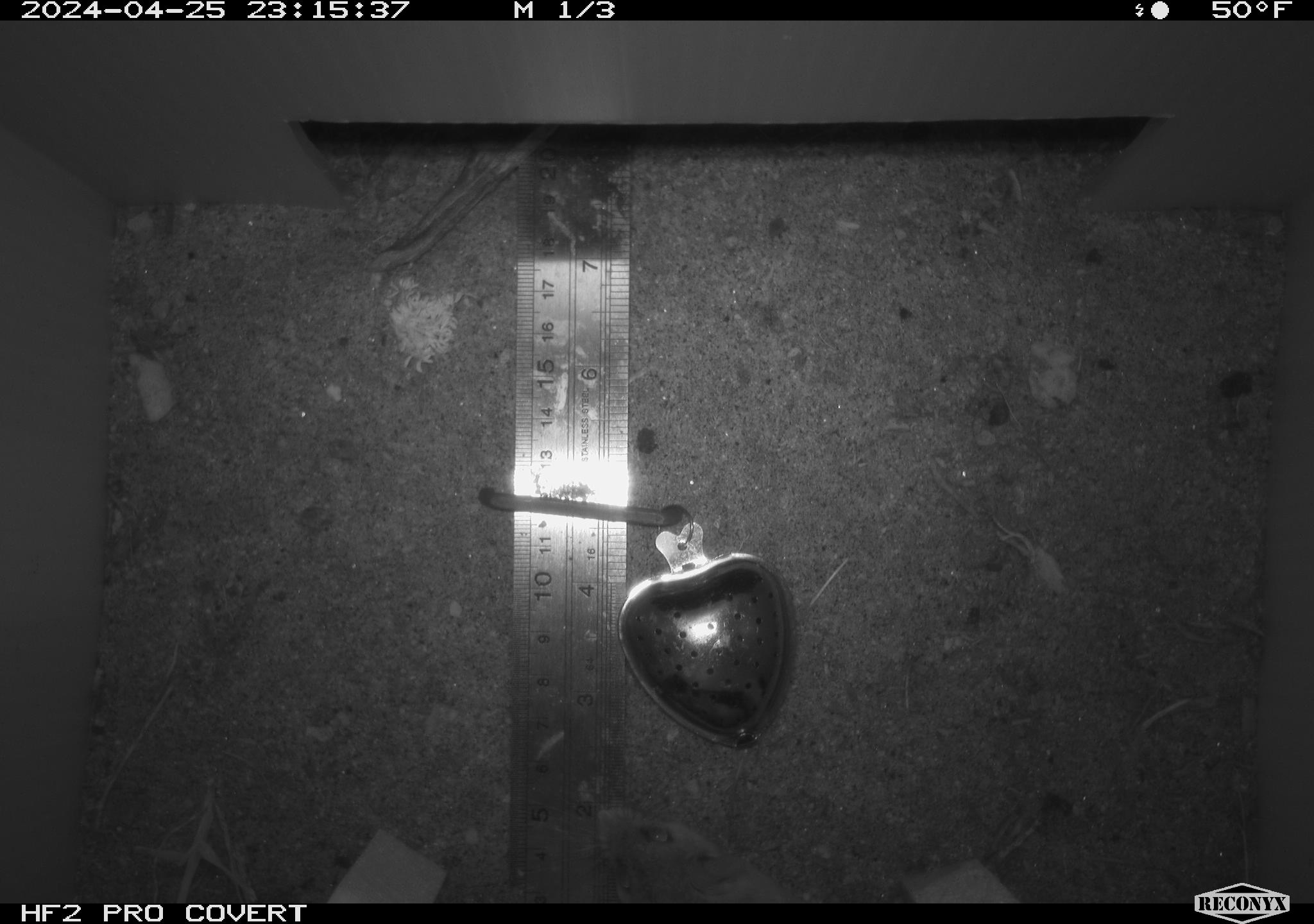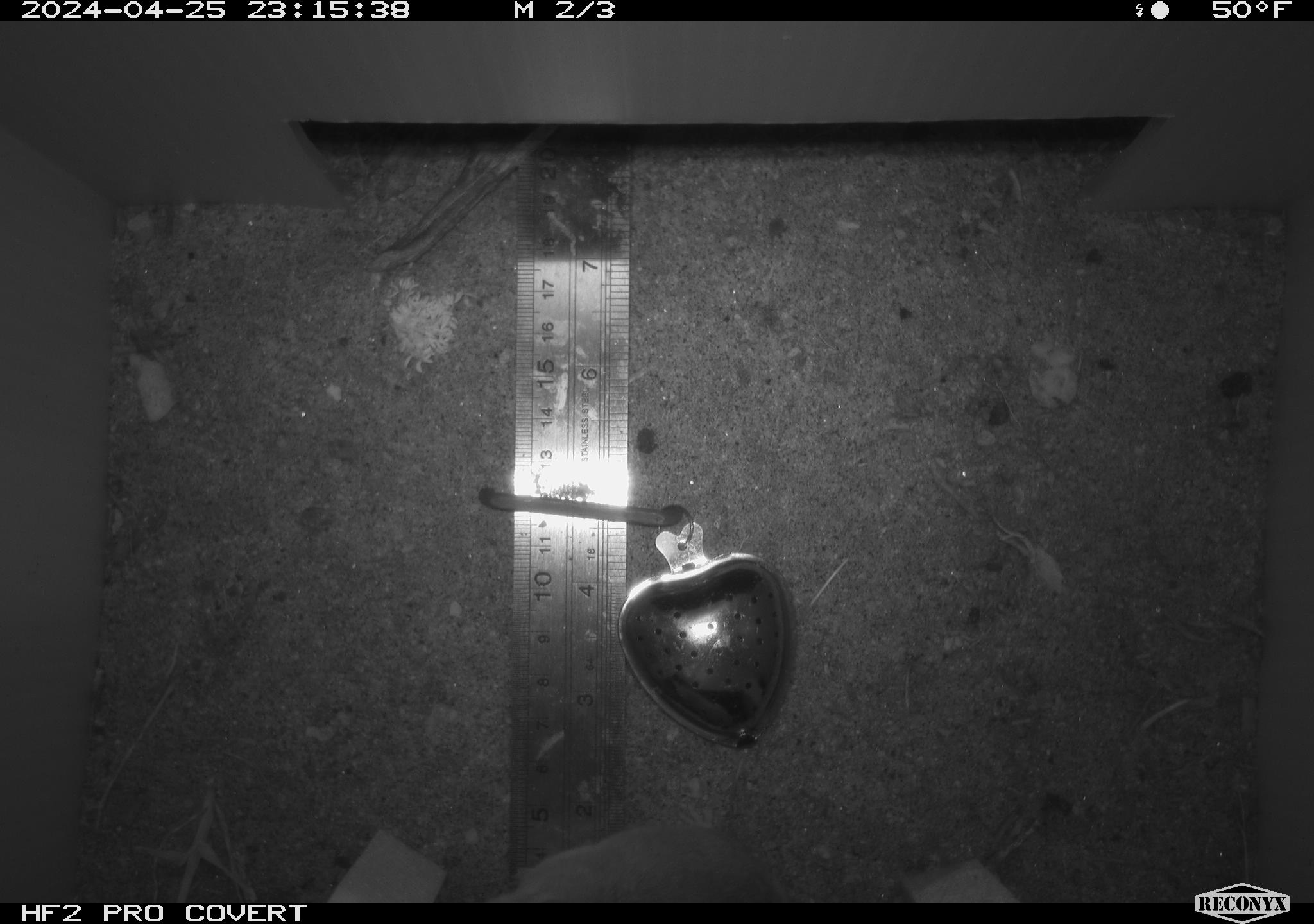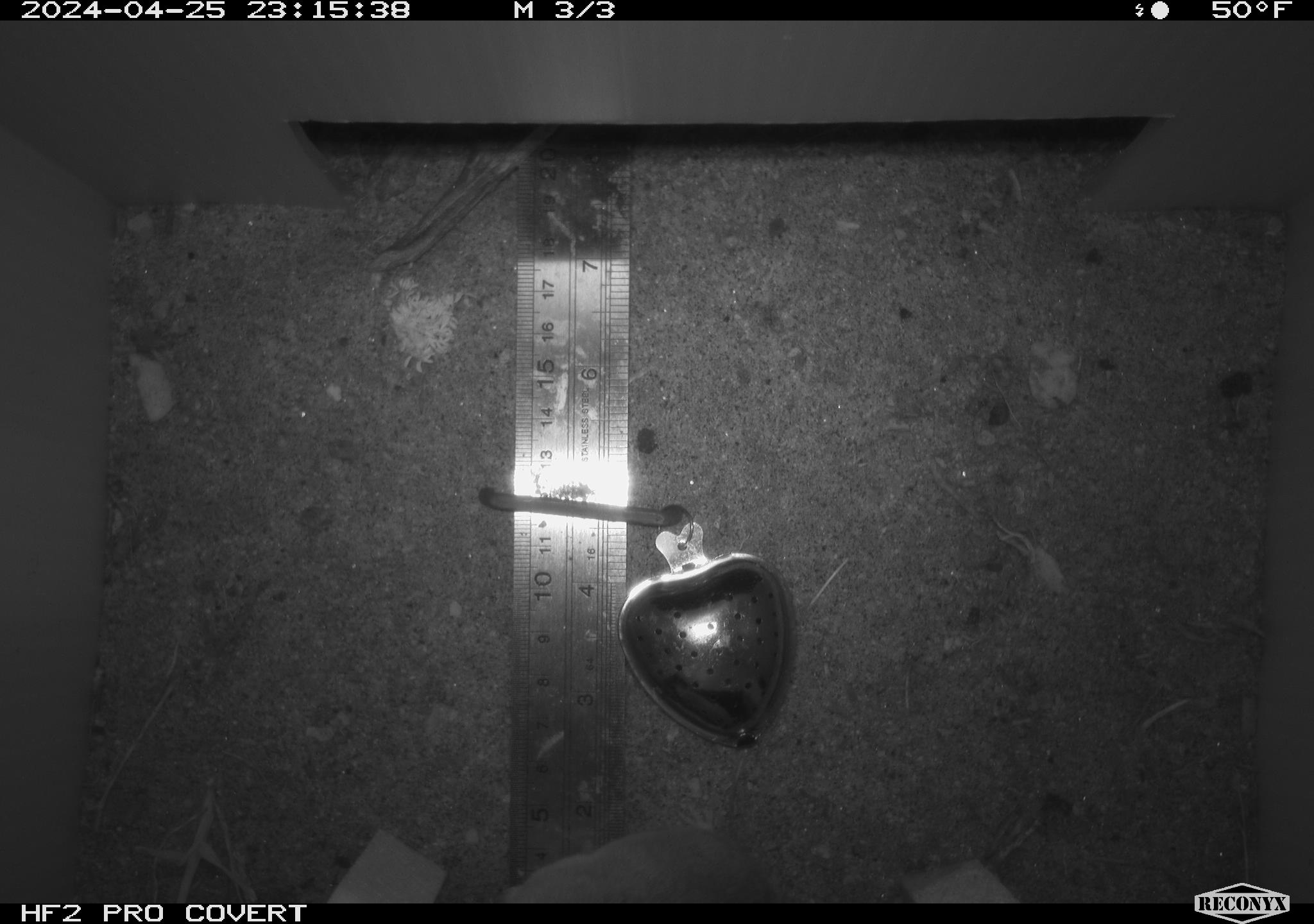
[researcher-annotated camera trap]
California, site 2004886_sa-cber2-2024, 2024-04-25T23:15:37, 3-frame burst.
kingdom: Animalia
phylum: Chordata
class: Mammalia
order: Rodentia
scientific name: Rodentia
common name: mouse species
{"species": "mouse species (Rodentia)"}